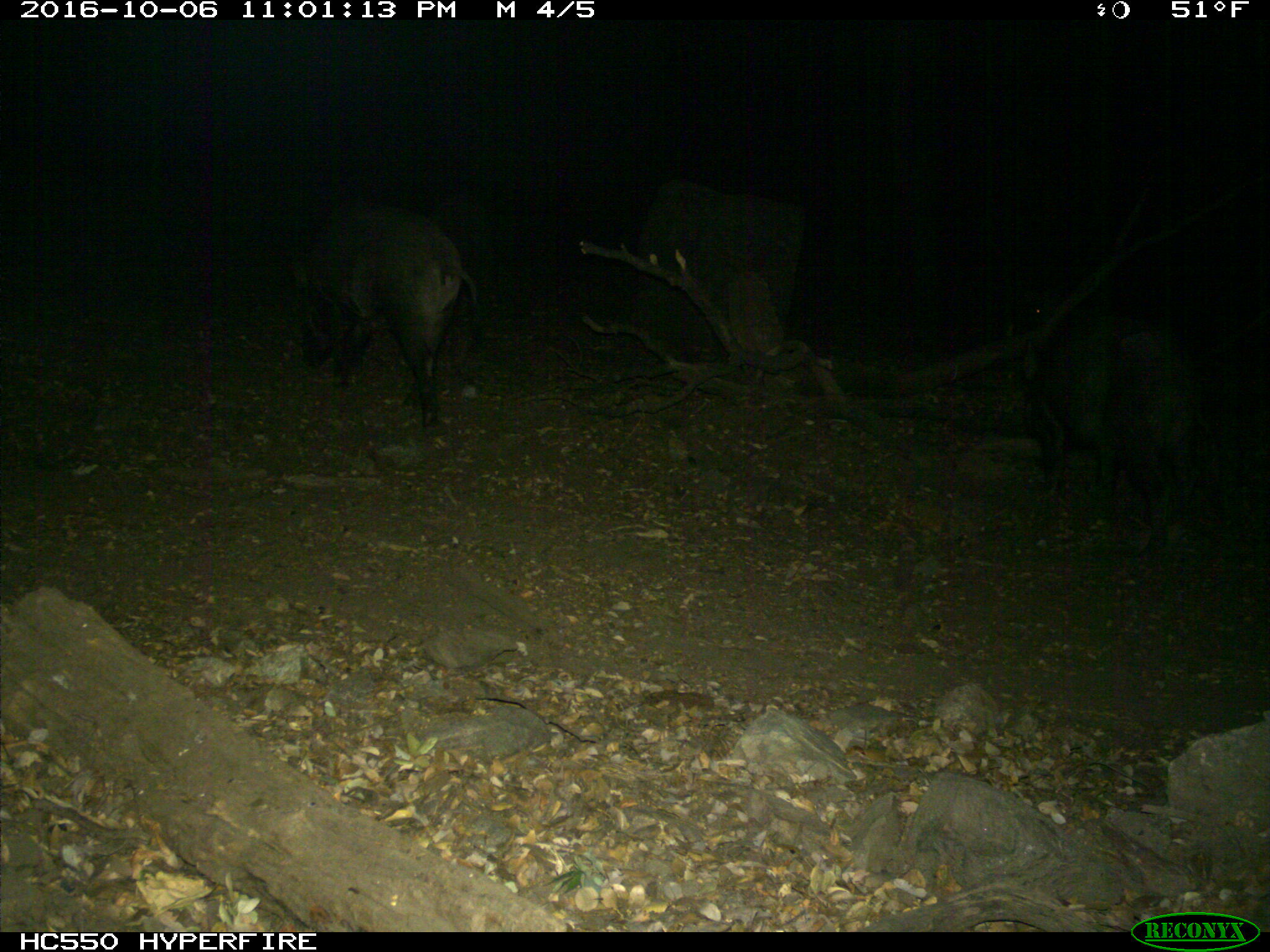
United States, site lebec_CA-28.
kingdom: Animalia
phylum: Chordata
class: Mammalia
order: Artiodactyla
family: Suidae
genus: Sus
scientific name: Sus scrofa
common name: wild boar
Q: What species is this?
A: Sus scrofa (wild boar).